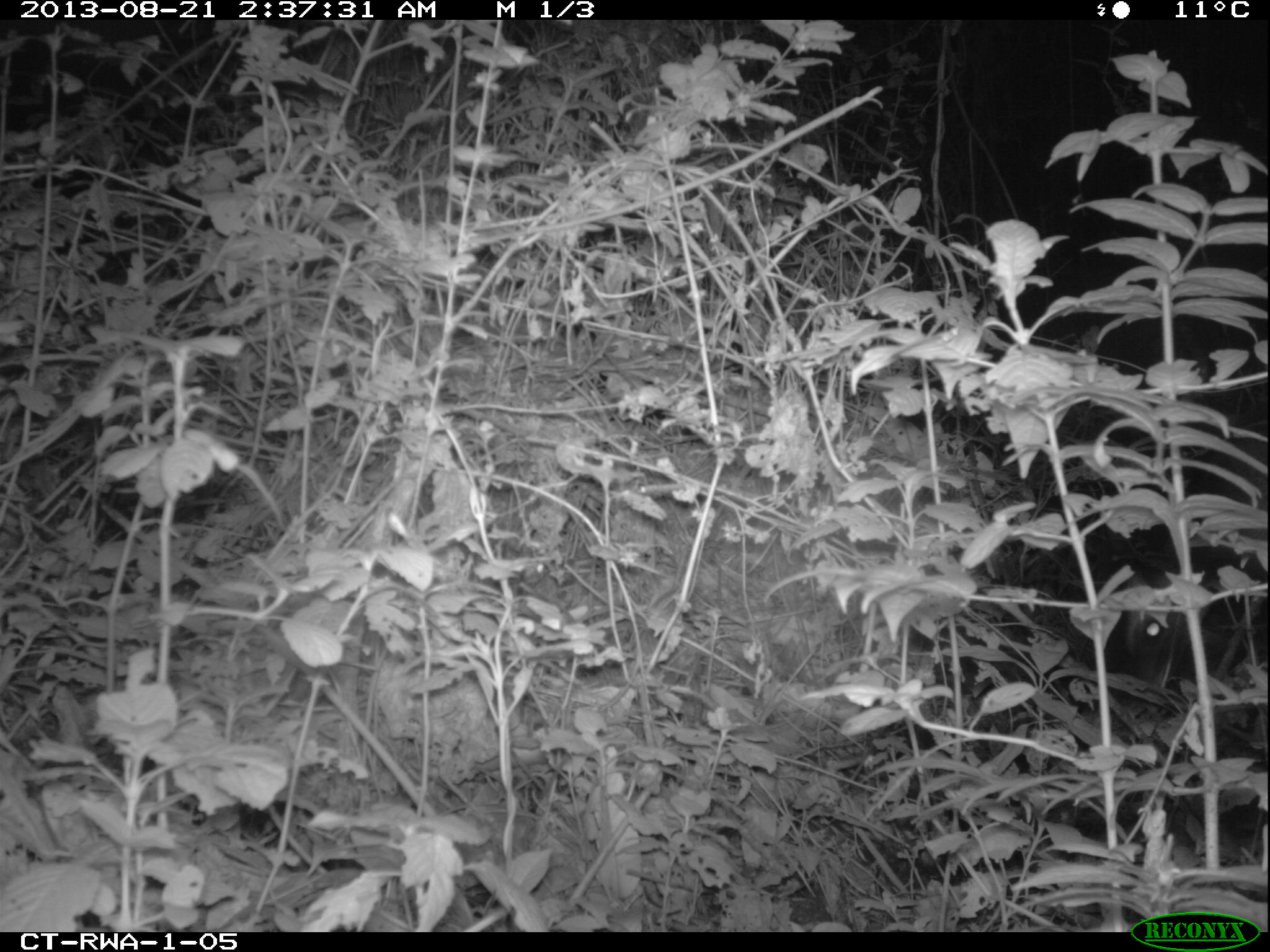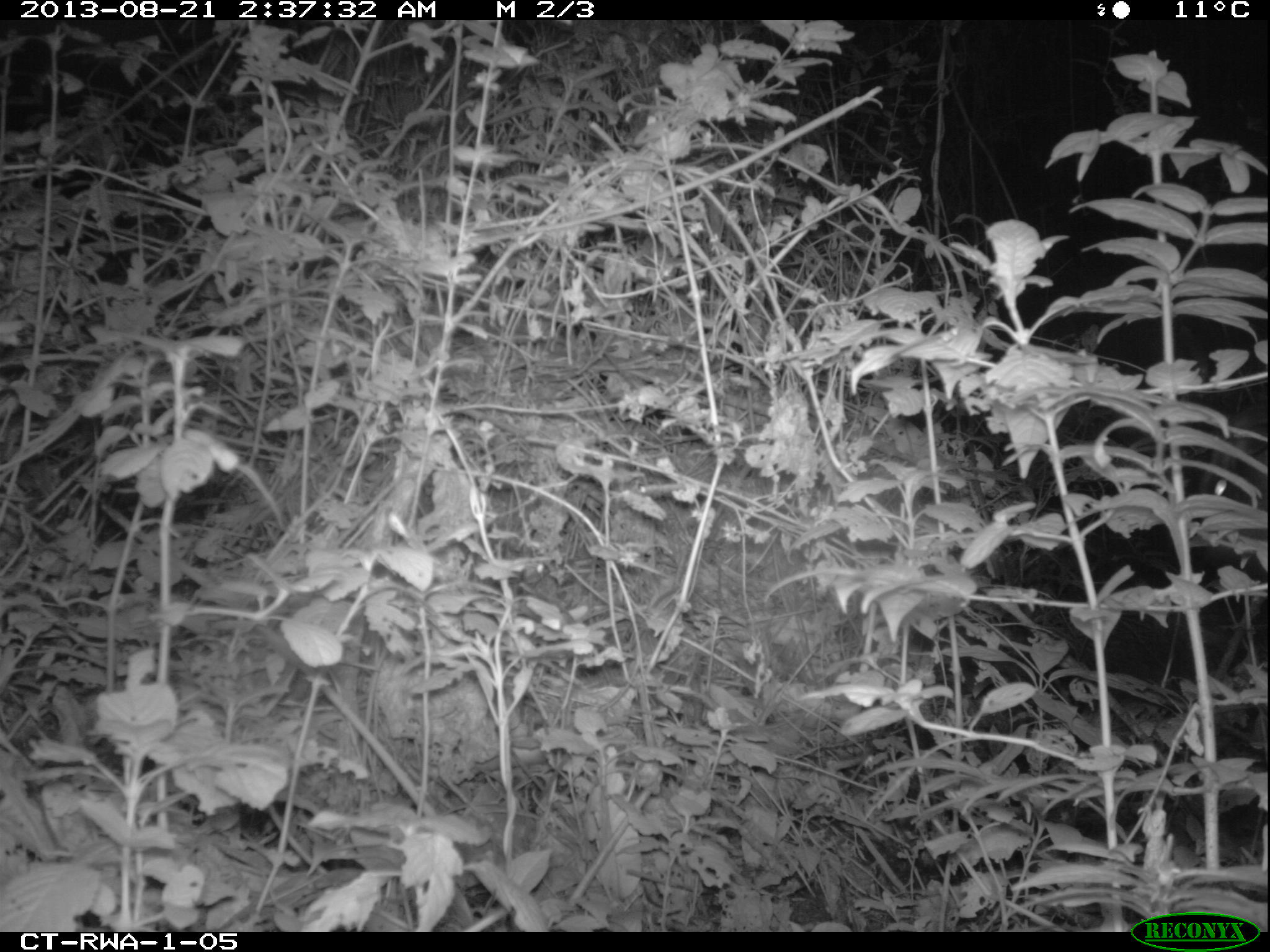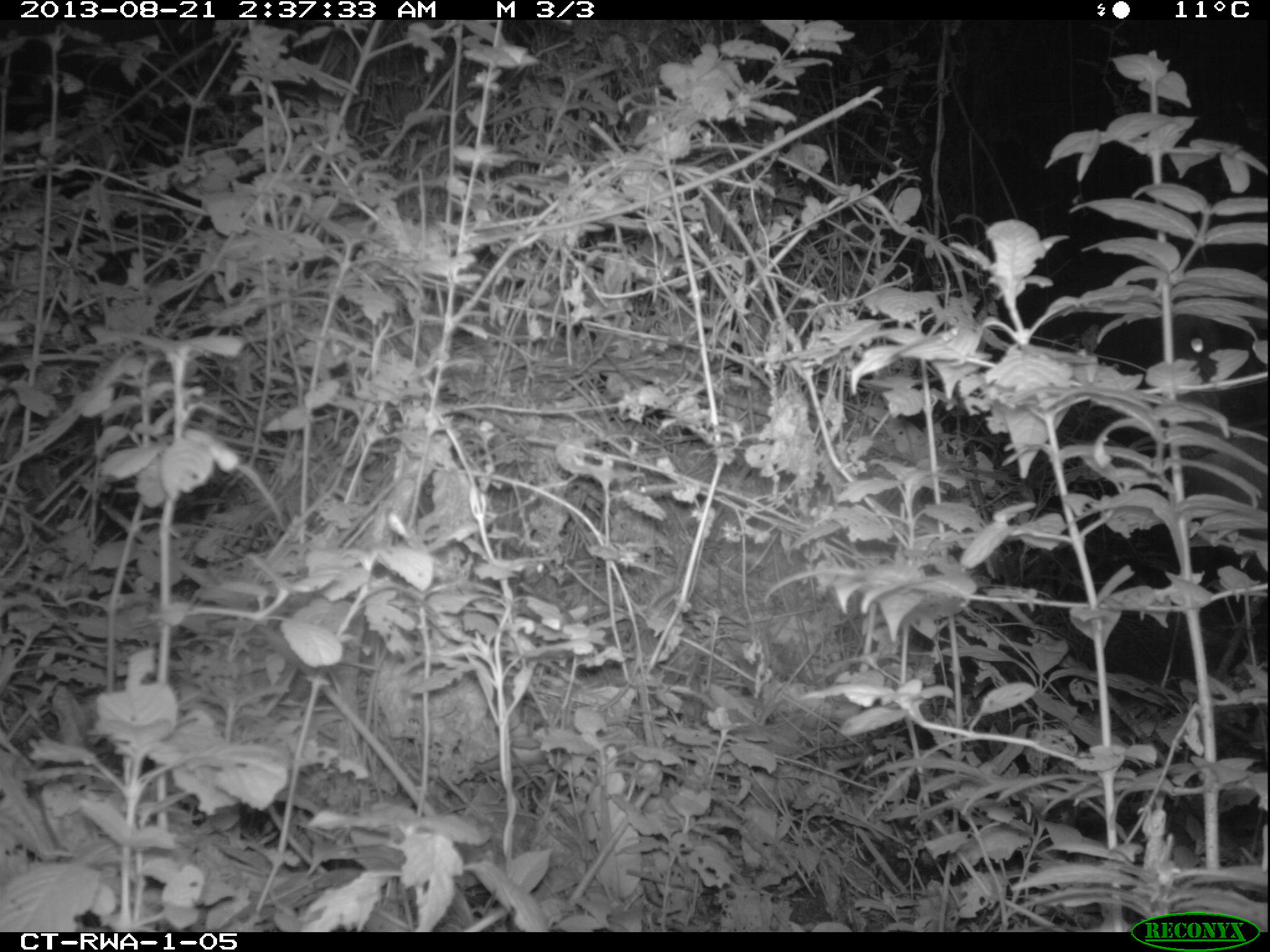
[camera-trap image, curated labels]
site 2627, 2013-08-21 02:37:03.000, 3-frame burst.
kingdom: Animalia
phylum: Chordata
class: Mammalia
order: Artiodactyla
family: Bovidae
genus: Cephalophus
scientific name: Cephalophus nigrifrons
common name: black-fronted duiker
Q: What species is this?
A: Cephalophus nigrifrons (black-fronted duiker).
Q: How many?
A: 1.